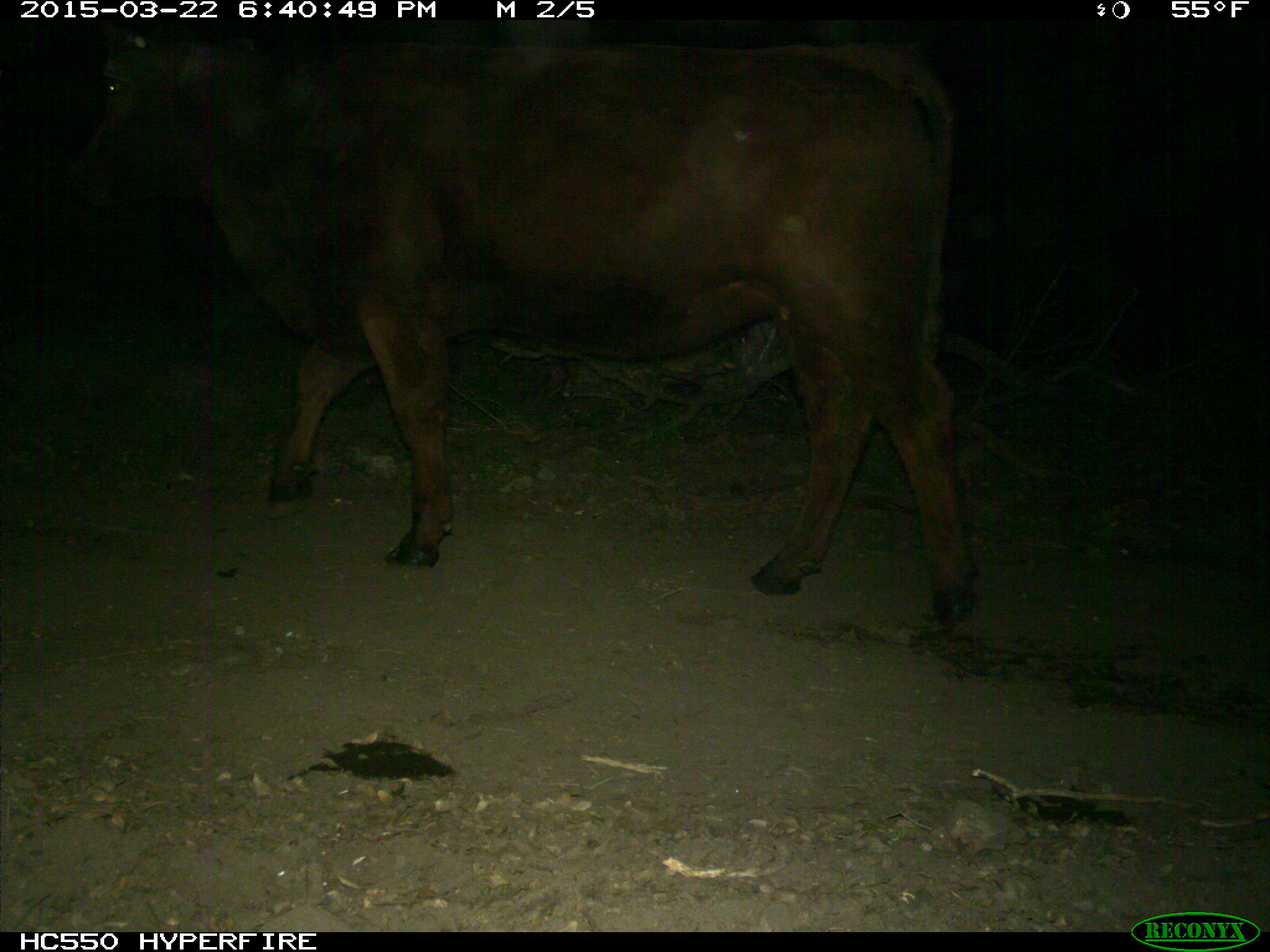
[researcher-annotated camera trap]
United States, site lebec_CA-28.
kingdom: Animalia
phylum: Chordata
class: Mammalia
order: Artiodactyla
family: Bovidae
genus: Bos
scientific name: Bos taurus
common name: domestic cow